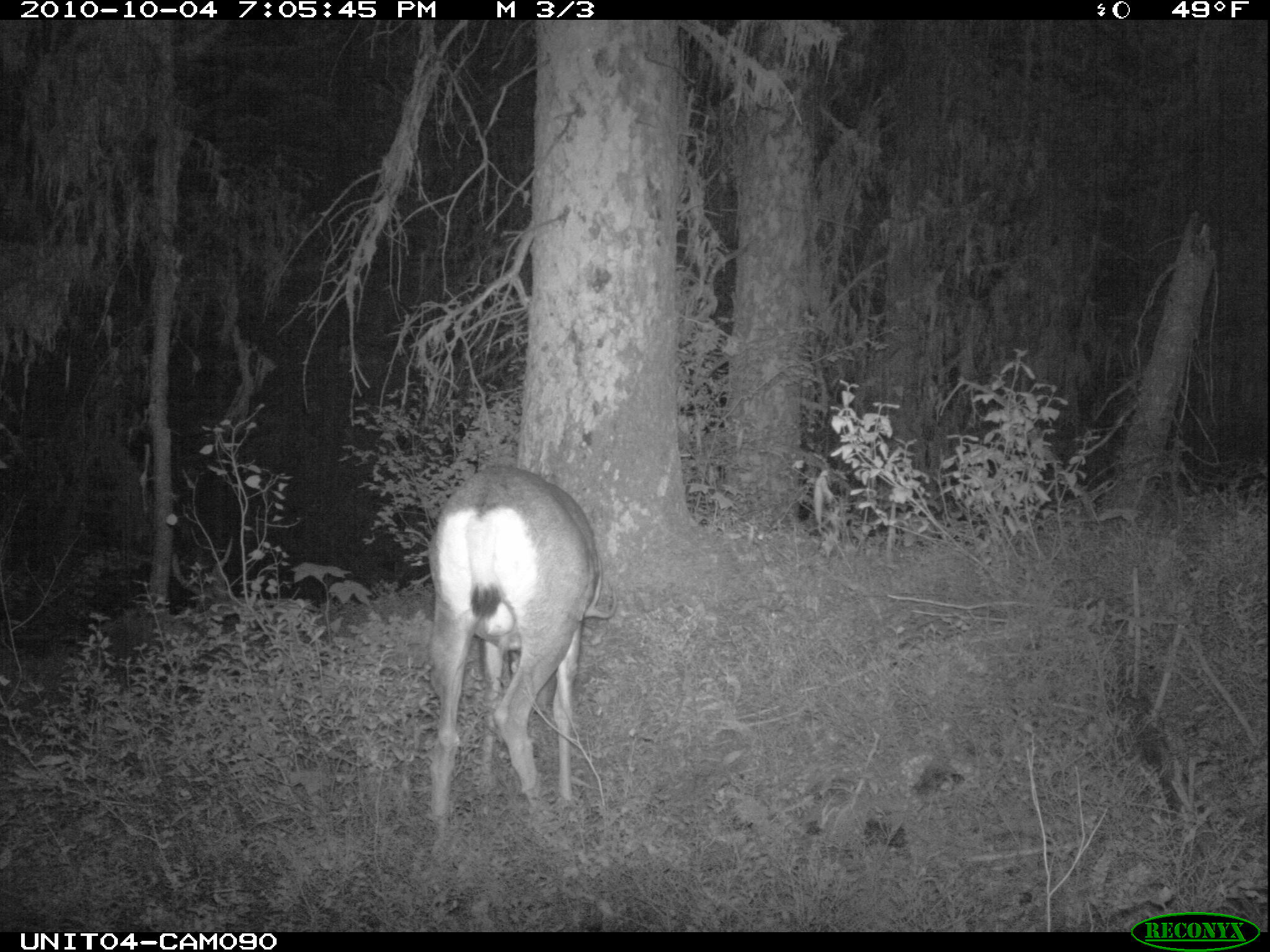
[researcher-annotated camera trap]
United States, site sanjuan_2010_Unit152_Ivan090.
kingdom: Animalia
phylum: Chordata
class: Mammalia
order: Artiodactyla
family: Cervidae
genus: Odocoileus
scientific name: Odocoileus hemionus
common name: mule deer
Odocoileus hemionus (mule deer).